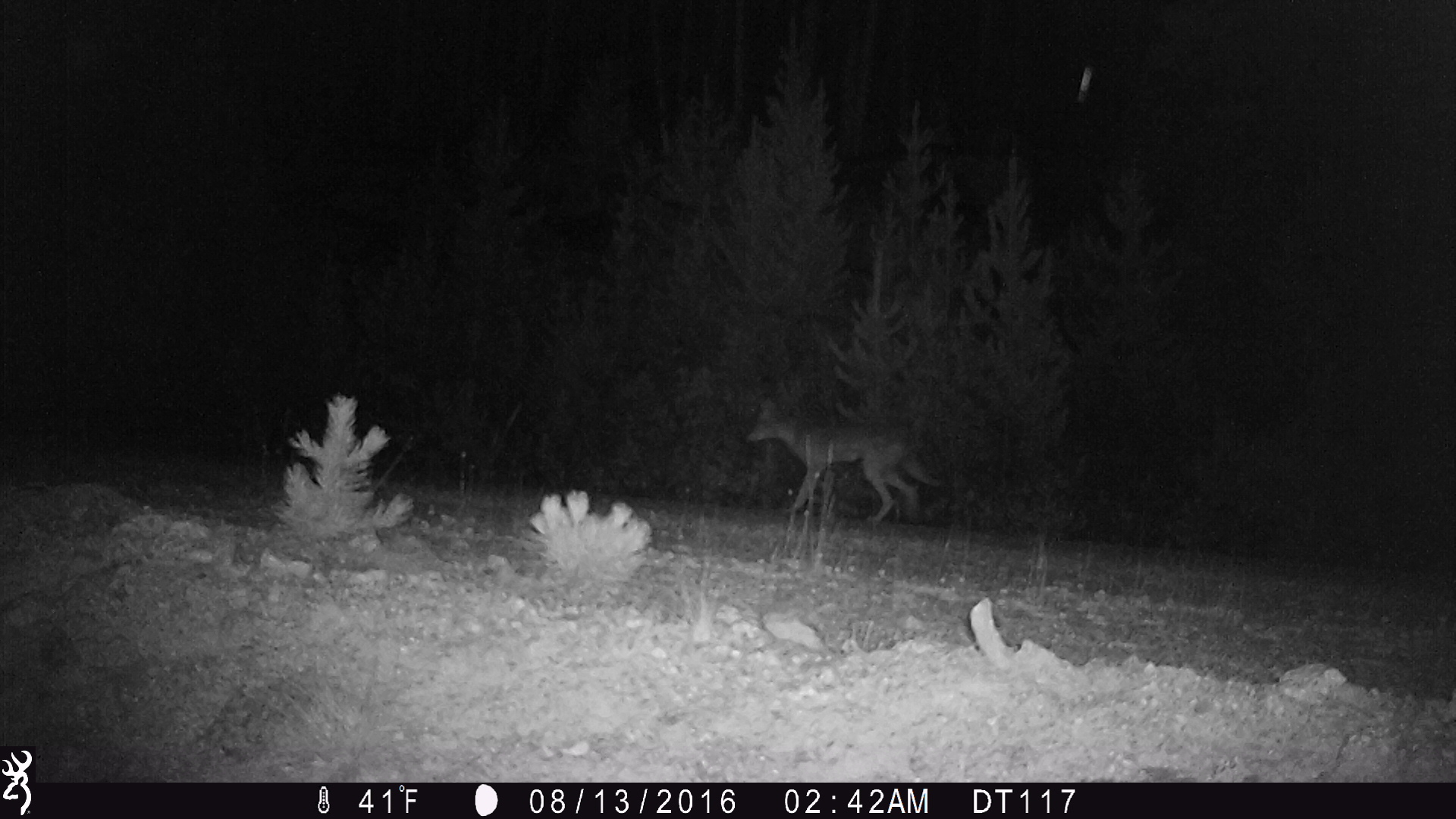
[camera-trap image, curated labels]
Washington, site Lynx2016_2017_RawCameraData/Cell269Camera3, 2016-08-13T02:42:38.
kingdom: Animalia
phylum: Chordata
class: Mammalia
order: Carnivora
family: Canidae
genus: Canis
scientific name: Canis latrans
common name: coyote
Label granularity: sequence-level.